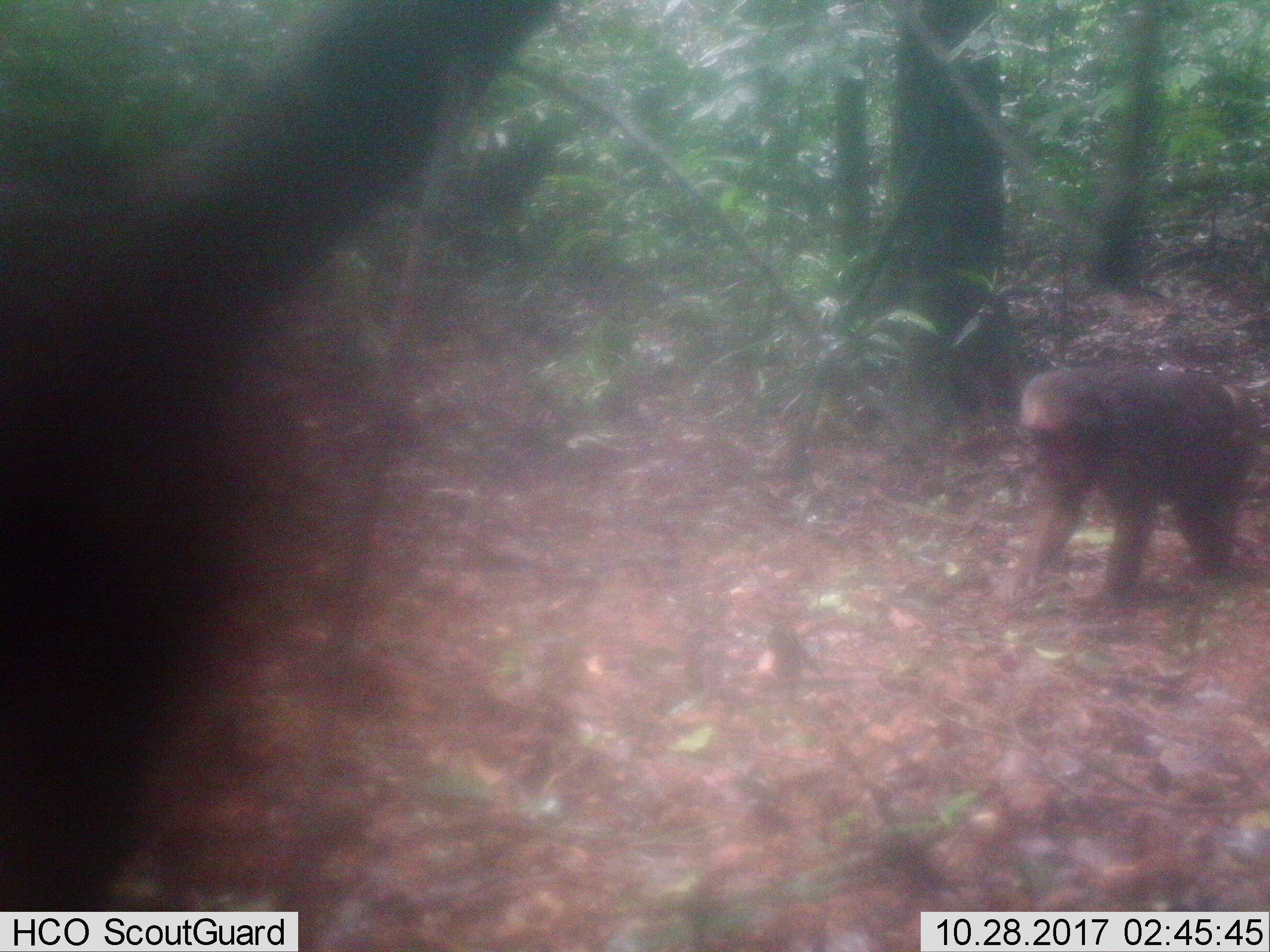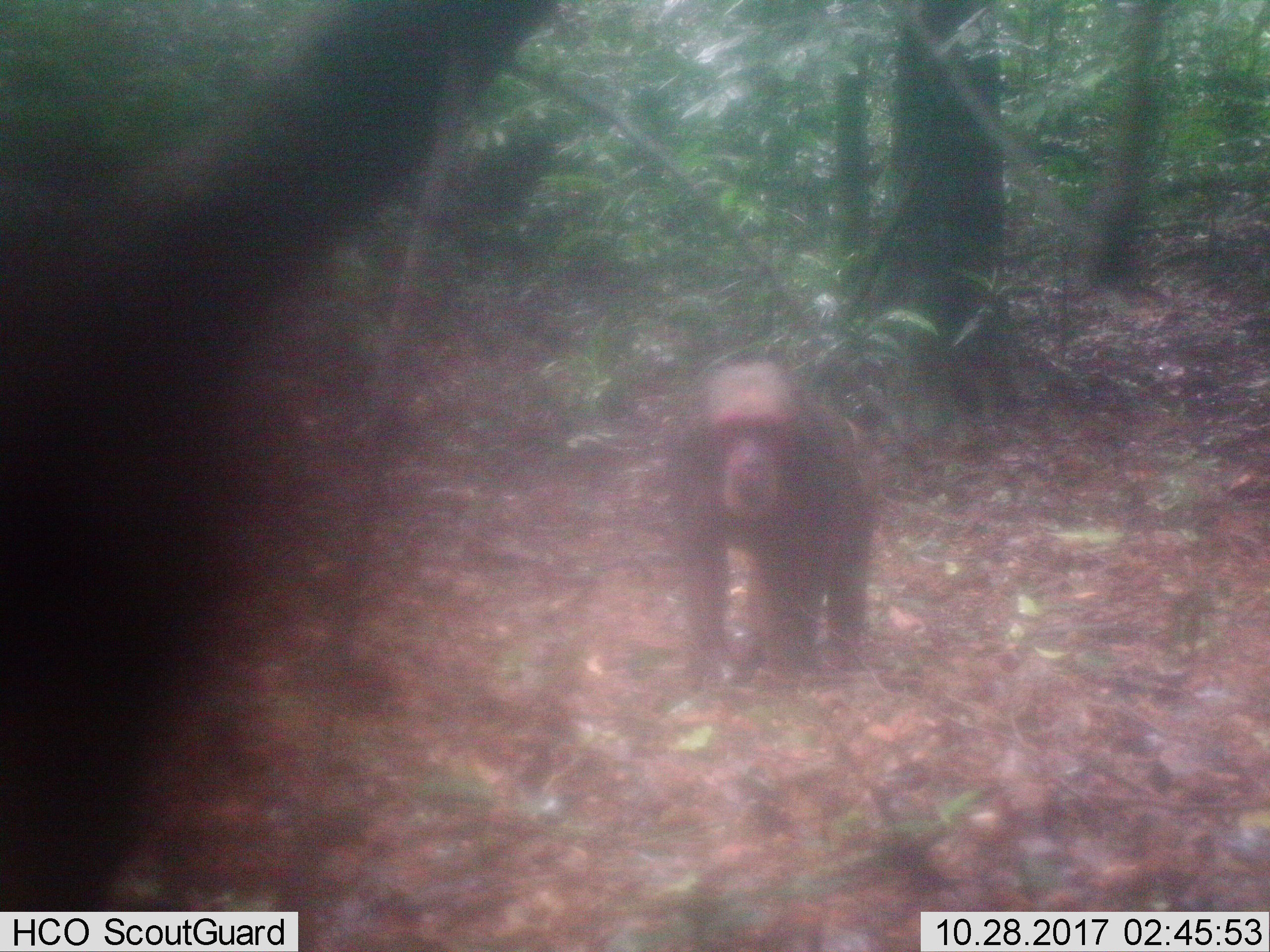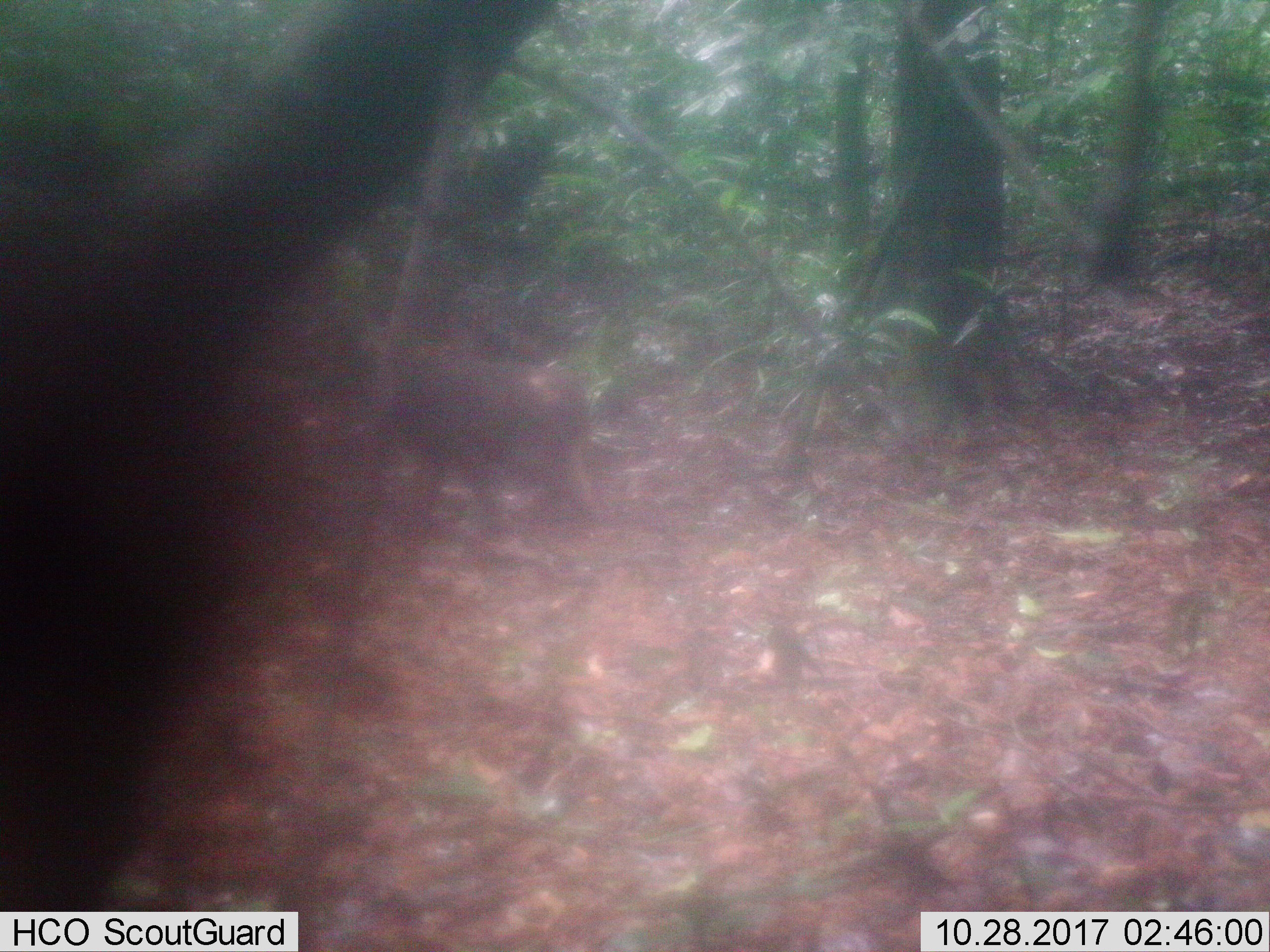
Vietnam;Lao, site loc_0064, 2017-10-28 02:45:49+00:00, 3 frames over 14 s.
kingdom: Animalia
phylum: Chordata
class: Mammalia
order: Primates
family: Cercopithecidae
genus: Macaca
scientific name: Macaca arctoides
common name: stump-tailed macaque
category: stump tailed macaque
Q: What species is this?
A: Stump tailed macaque (stump-tailed macaque) (Macaca arctoides).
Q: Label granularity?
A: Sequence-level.